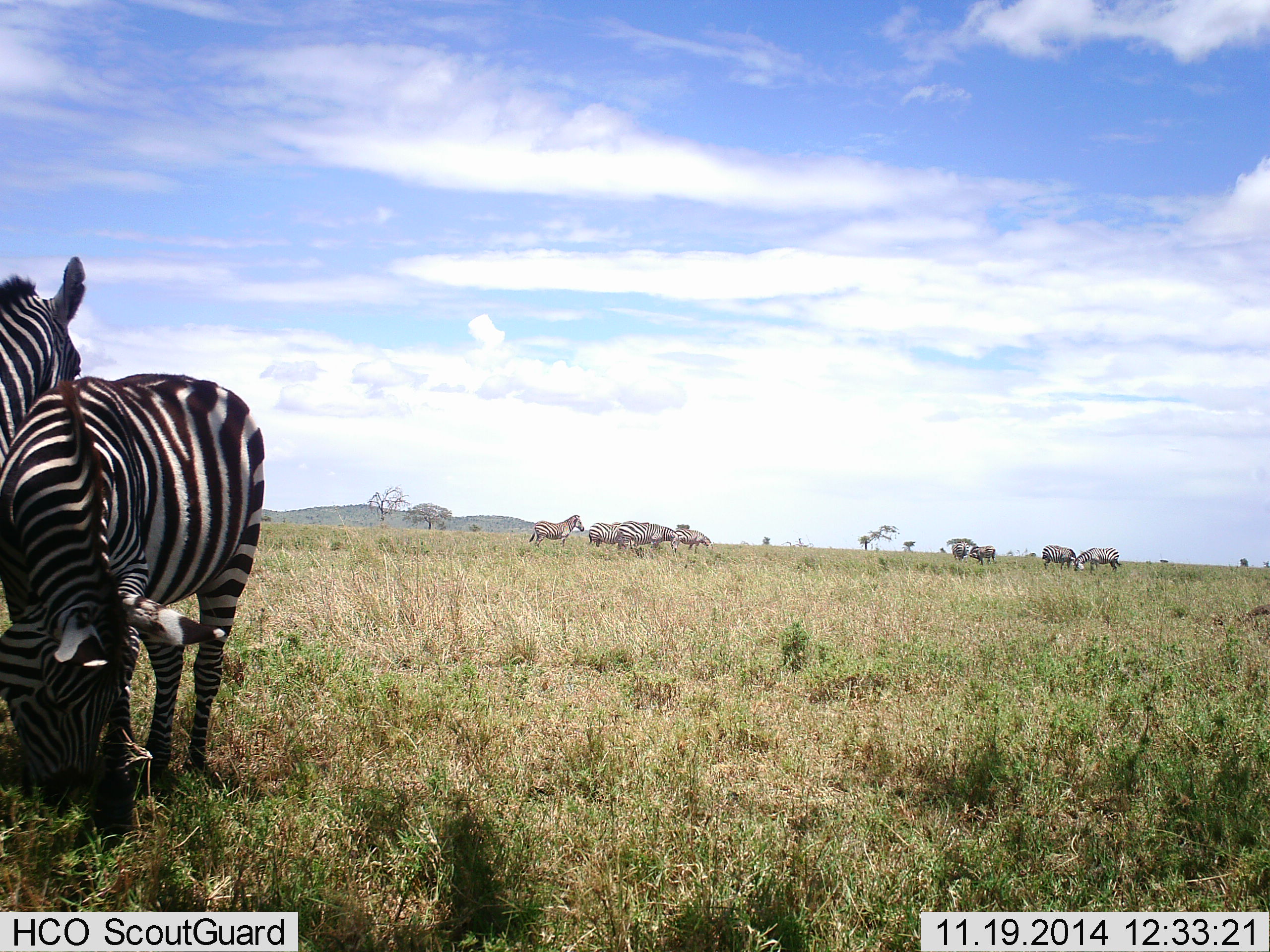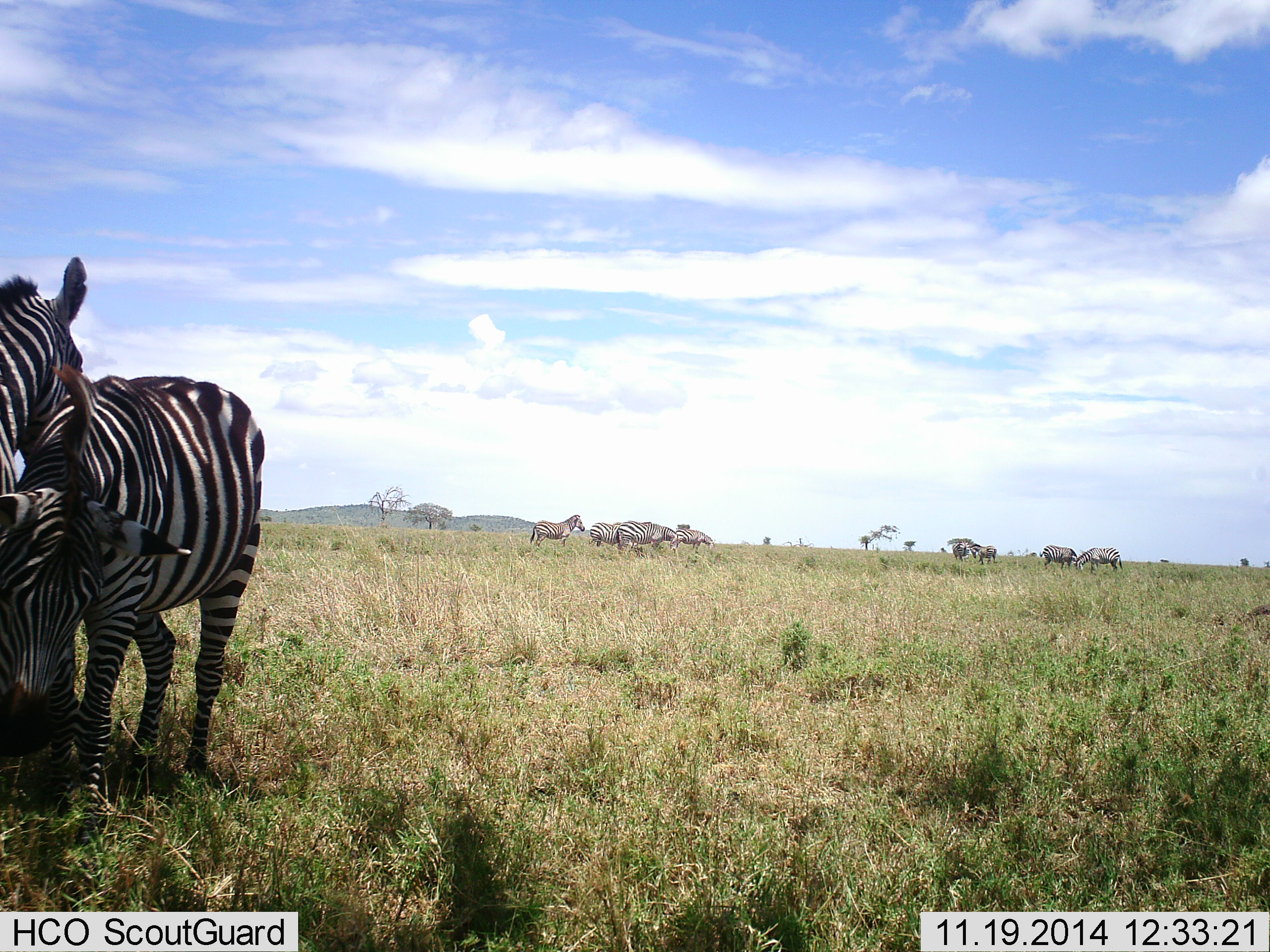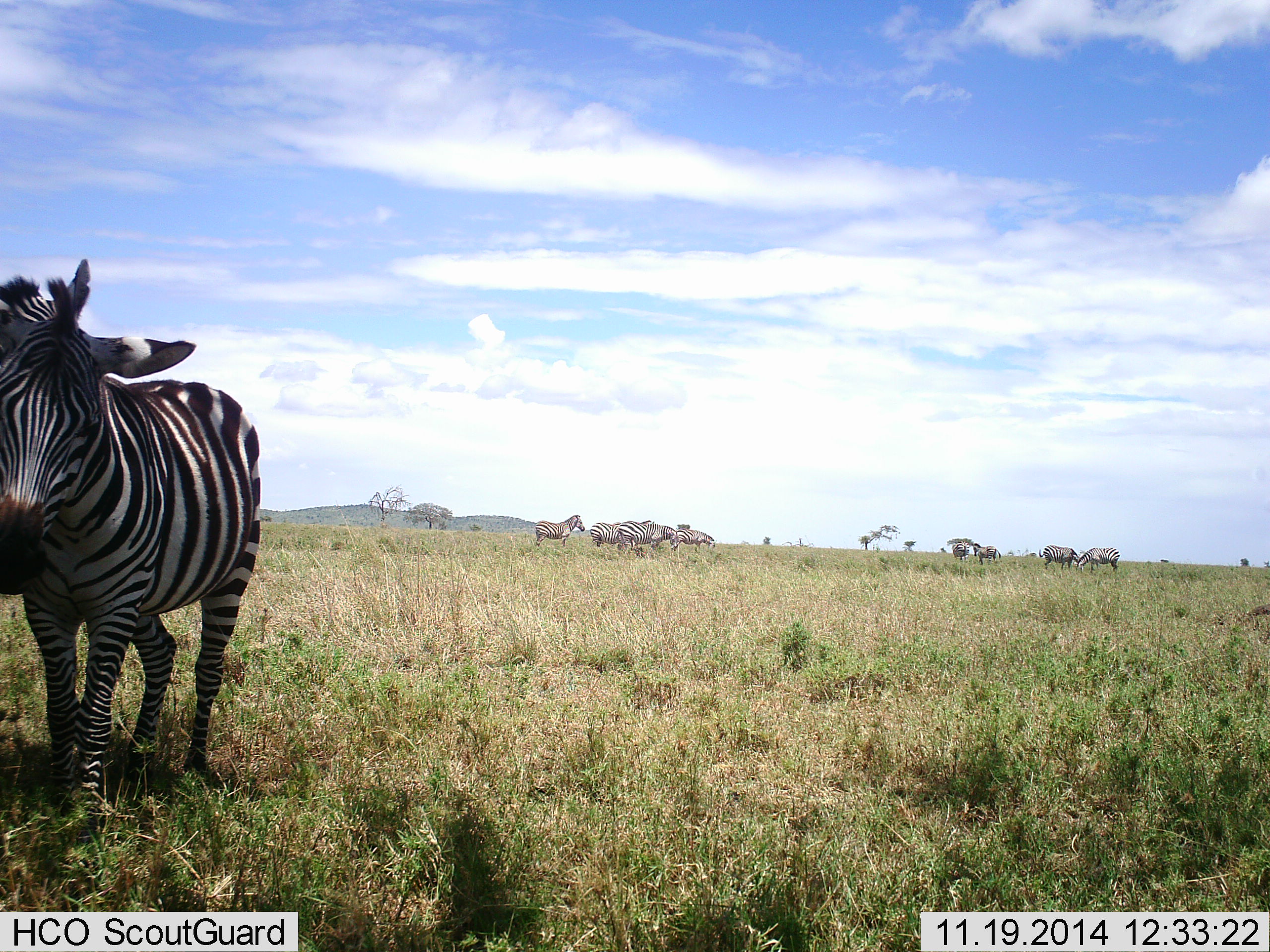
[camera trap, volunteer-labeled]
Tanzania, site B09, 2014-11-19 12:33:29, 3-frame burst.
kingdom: Animalia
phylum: Chordata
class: Mammalia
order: Perissodactyla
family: Equidae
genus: Equus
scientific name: Equus quagga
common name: plains zebra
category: zebra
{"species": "zebra (plains zebra) (Equus quagga)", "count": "10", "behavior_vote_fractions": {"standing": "60%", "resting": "0%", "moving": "10%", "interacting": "20%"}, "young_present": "0%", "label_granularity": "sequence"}